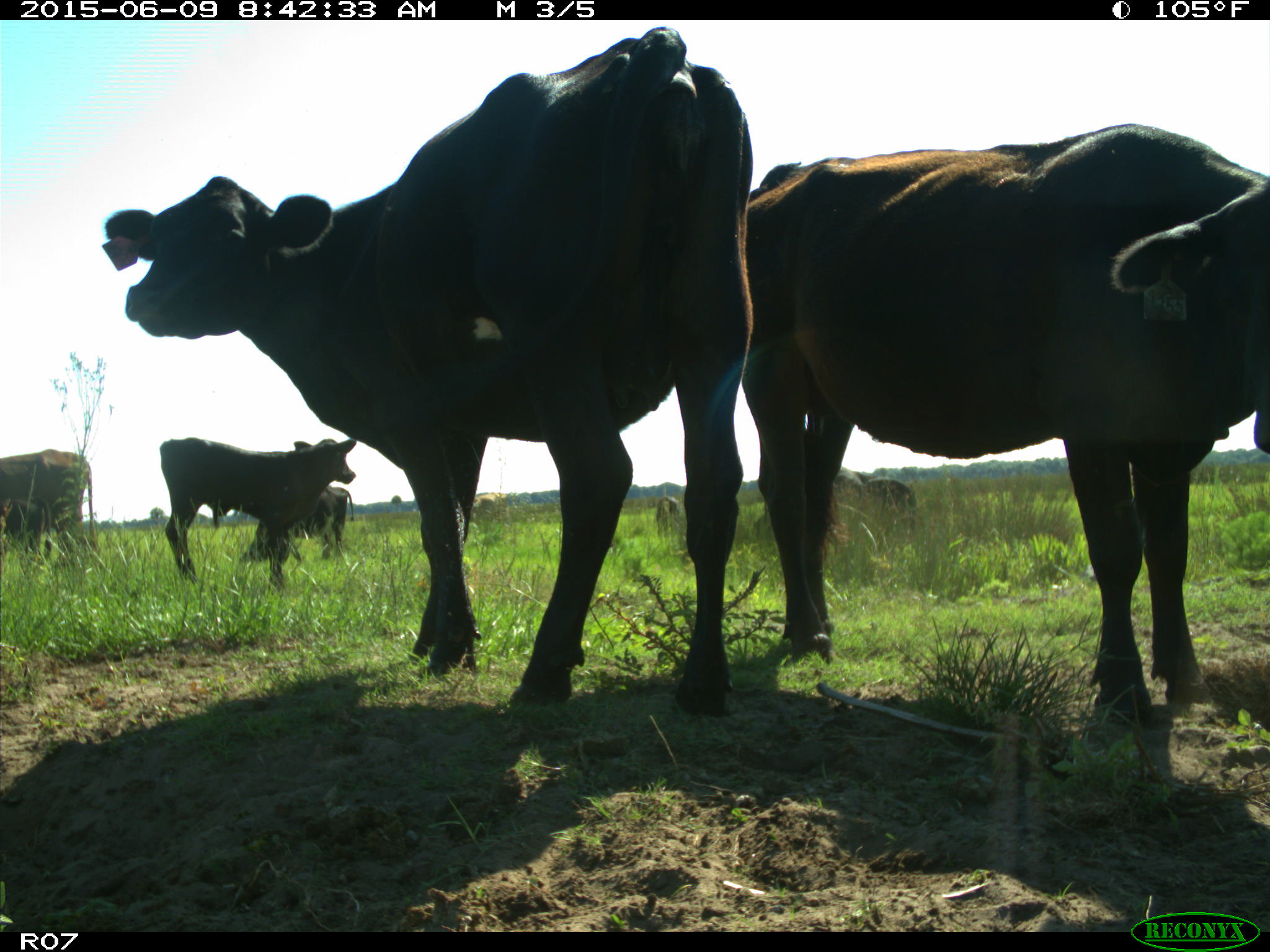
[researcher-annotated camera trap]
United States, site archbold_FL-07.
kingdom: Animalia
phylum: Chordata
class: Mammalia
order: Artiodactyla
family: Bovidae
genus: Bos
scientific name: Bos taurus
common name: domestic cow